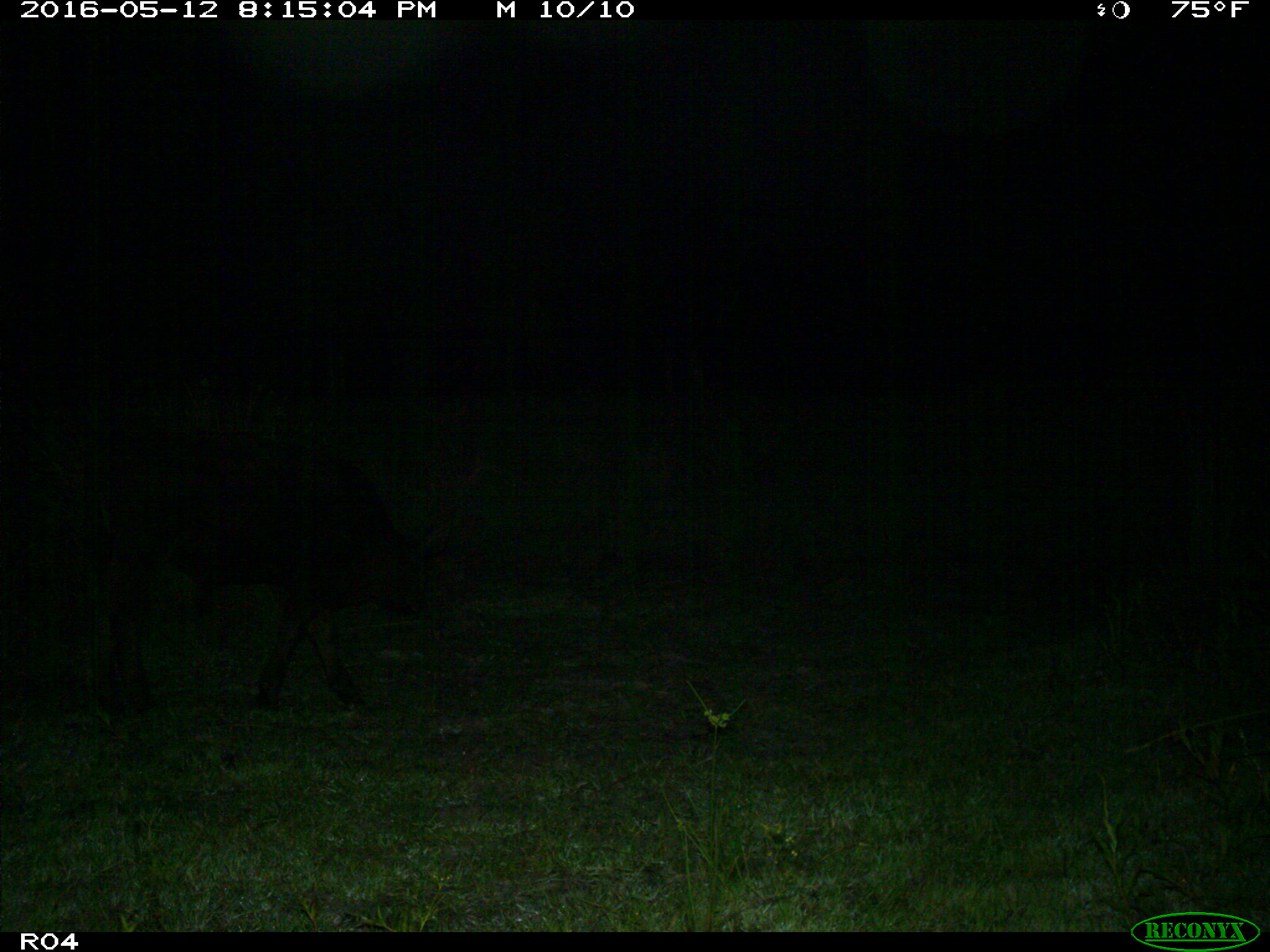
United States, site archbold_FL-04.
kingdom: Animalia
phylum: Chordata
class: Mammalia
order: Artiodactyla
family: Bovidae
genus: Bos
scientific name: Bos taurus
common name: domestic cow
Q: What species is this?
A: Bos taurus (domestic cow).